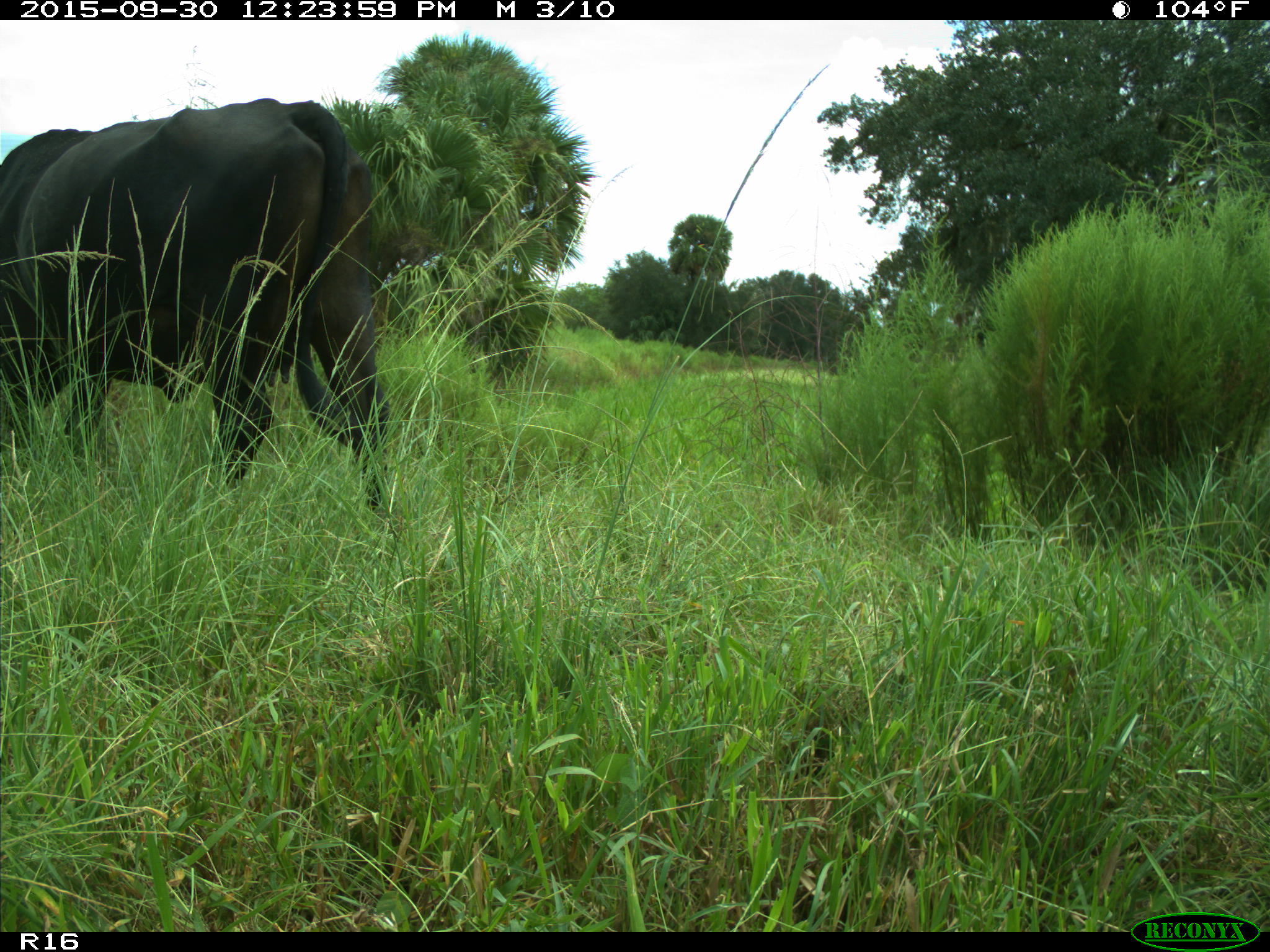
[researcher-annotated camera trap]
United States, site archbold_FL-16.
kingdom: Animalia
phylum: Chordata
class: Mammalia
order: Artiodactyla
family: Bovidae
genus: Bos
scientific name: Bos taurus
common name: domestic cow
Bos taurus (domestic cow).